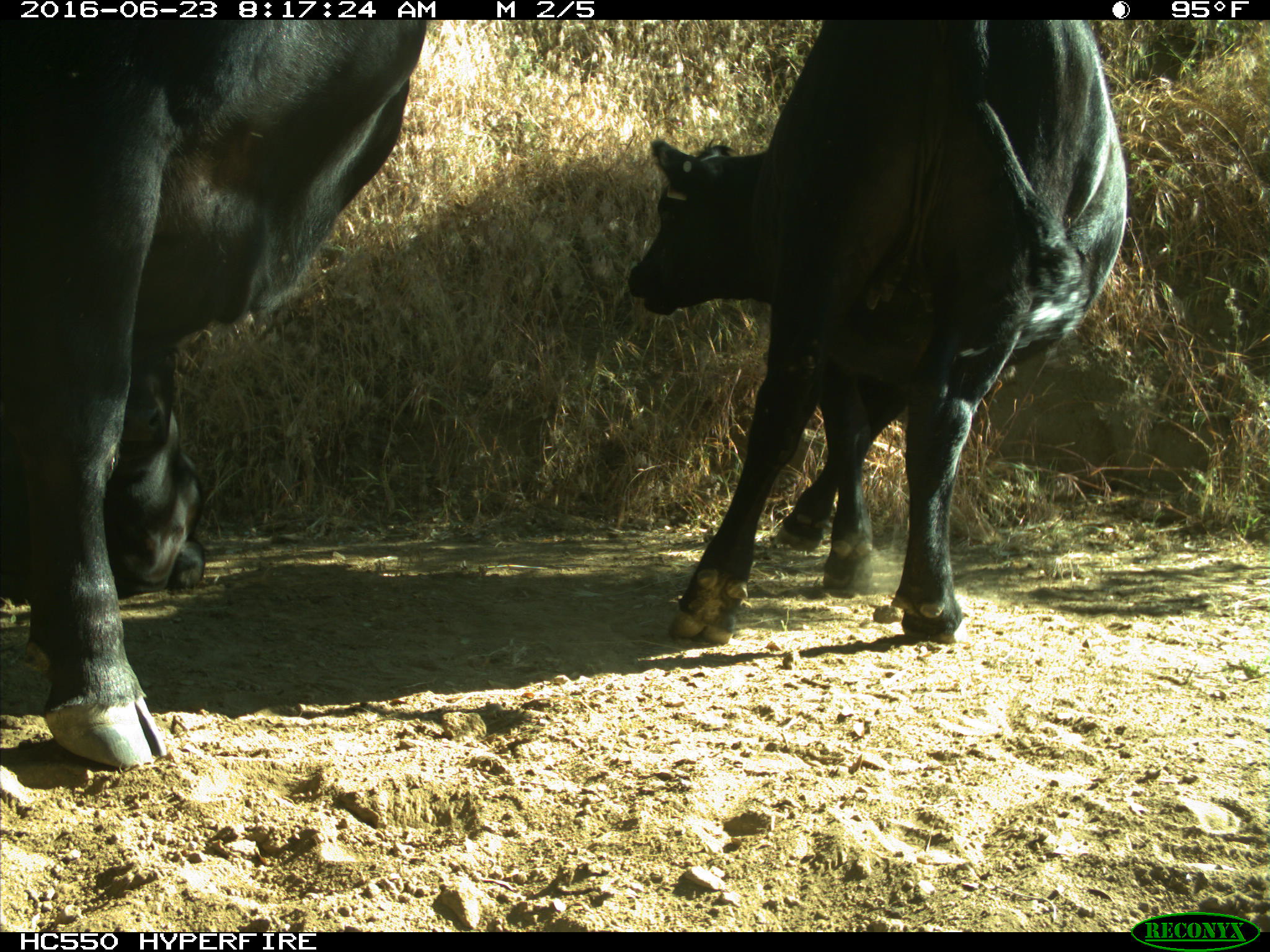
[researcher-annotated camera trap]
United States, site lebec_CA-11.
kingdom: Animalia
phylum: Chordata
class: Mammalia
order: Artiodactyla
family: Bovidae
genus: Bos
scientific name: Bos taurus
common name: domestic cow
Bos taurus (domestic cow).